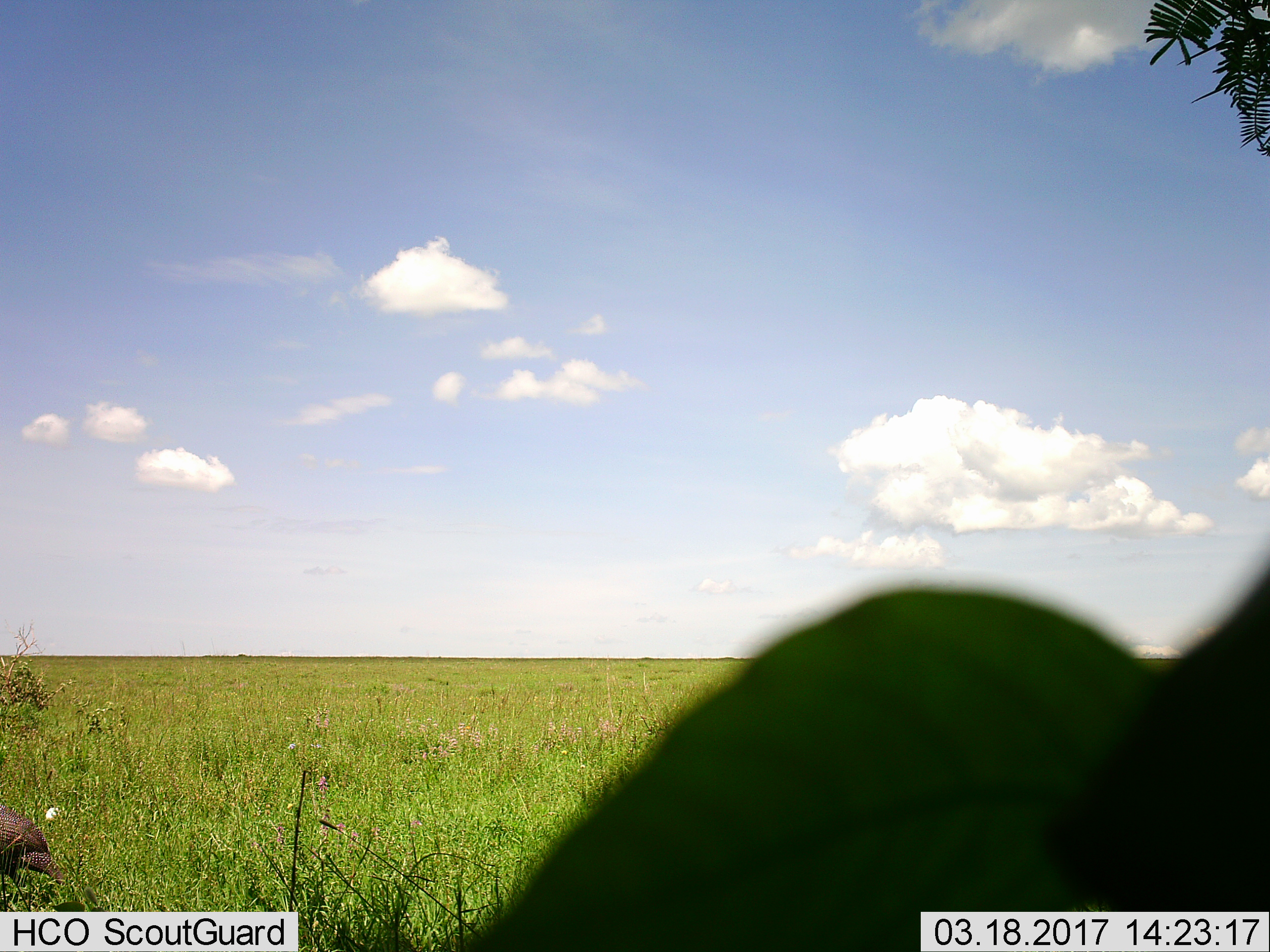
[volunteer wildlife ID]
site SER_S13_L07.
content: unidentified animal